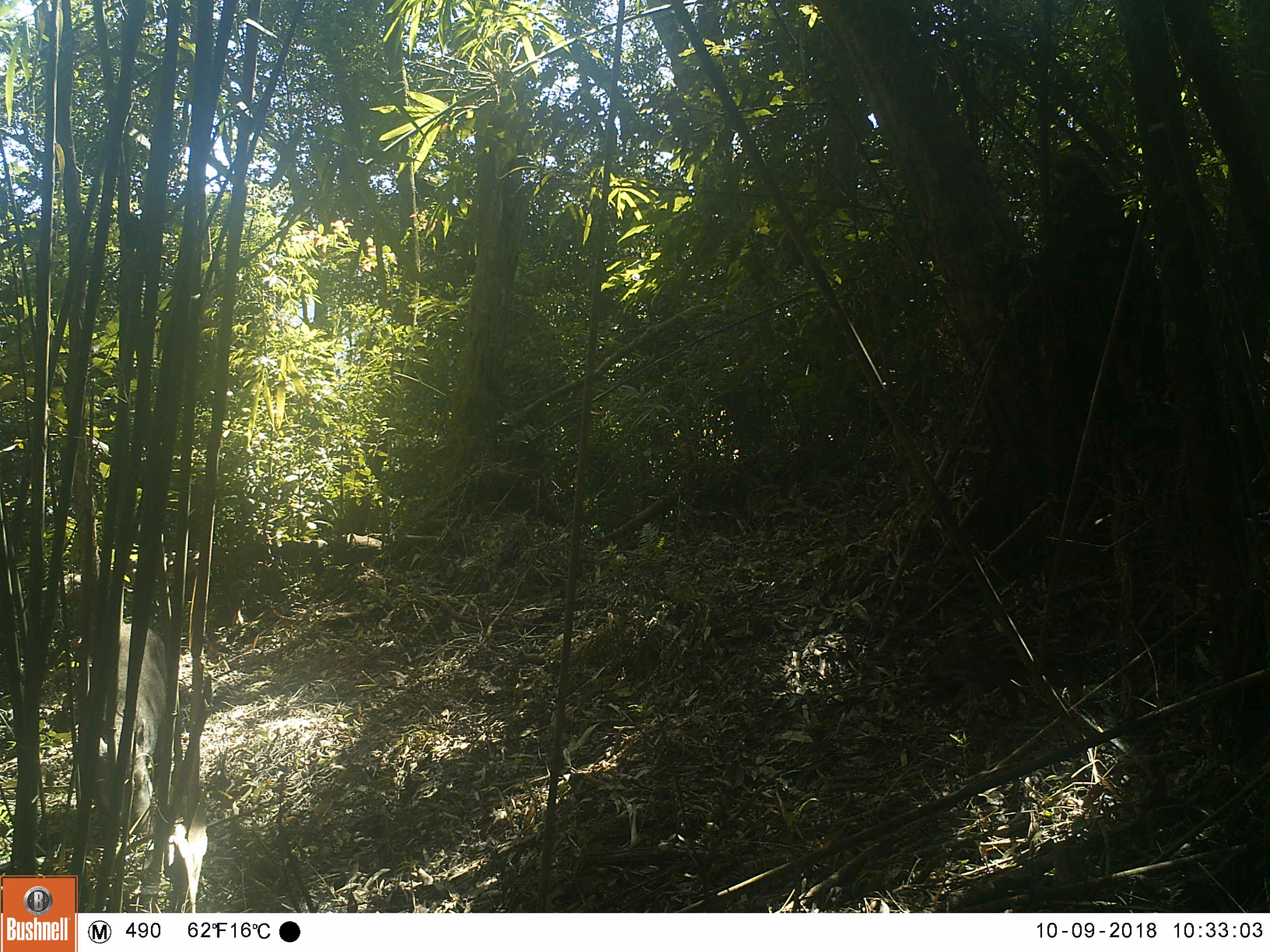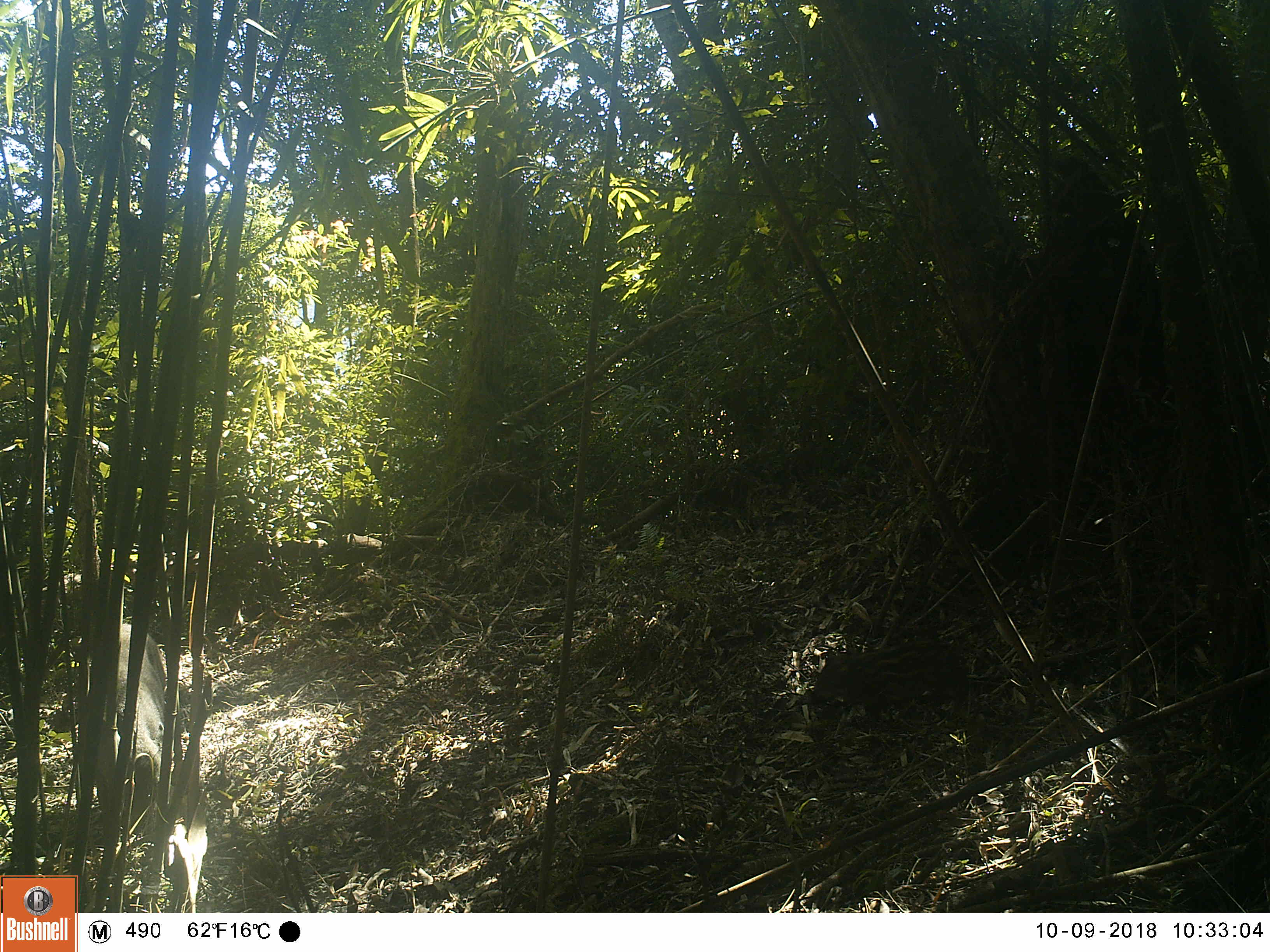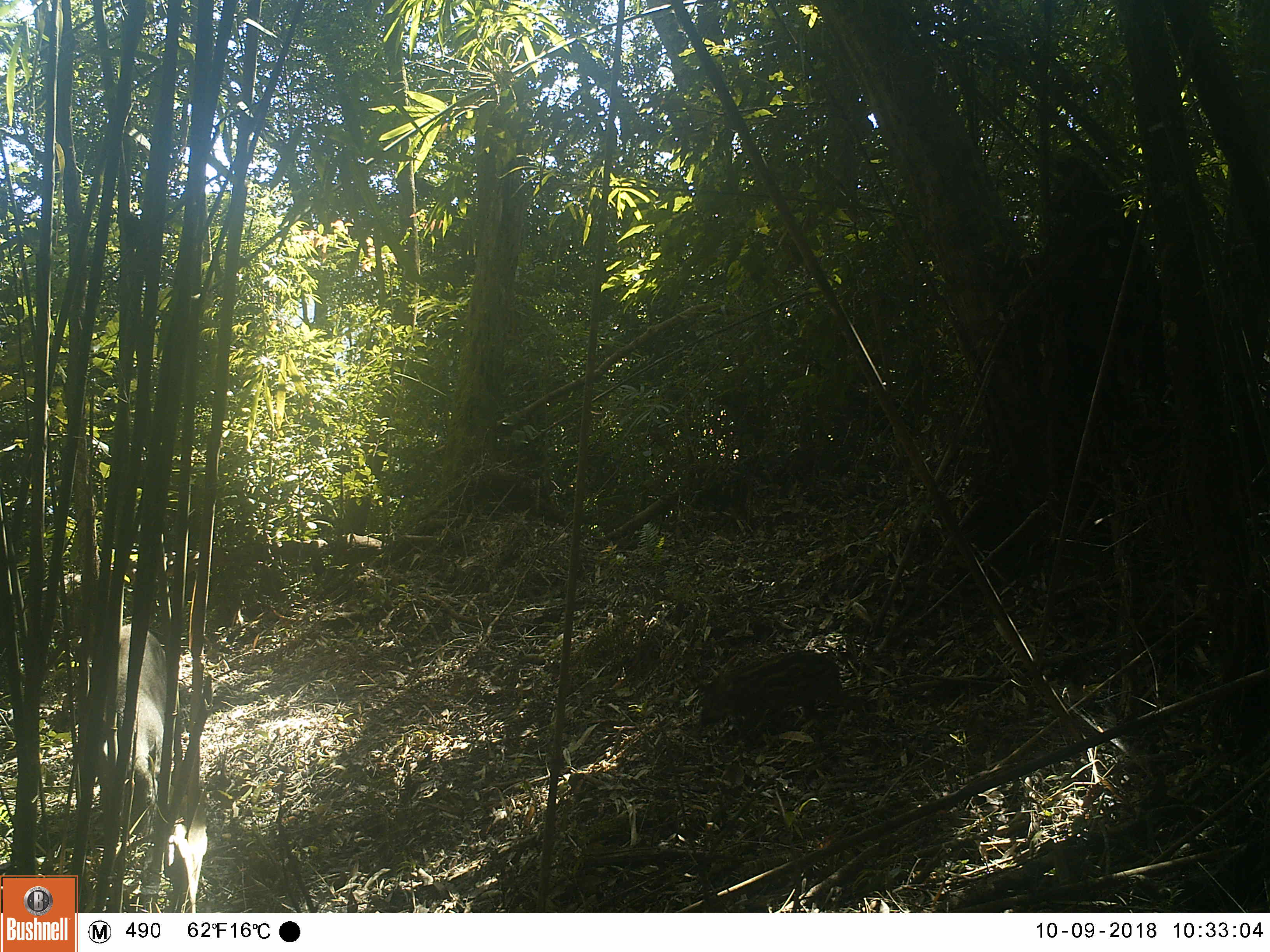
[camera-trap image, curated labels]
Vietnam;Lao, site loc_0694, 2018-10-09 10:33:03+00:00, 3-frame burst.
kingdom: Animalia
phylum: Chordata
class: Mammalia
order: Artiodactyla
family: Suidae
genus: Sus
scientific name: Sus scrofa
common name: eurasian wild pig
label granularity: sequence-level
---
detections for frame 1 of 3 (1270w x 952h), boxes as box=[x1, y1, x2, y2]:
eurasian wild pig: box=[918, 608, 1099, 722]; box=[88, 623, 183, 835]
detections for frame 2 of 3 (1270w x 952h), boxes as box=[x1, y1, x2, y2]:
eurasian wild pig: box=[88, 623, 183, 835]; box=[811, 636, 973, 729]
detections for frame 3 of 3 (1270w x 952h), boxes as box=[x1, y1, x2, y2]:
eurasian wild pig: box=[90, 623, 183, 832]; box=[701, 648, 866, 752]